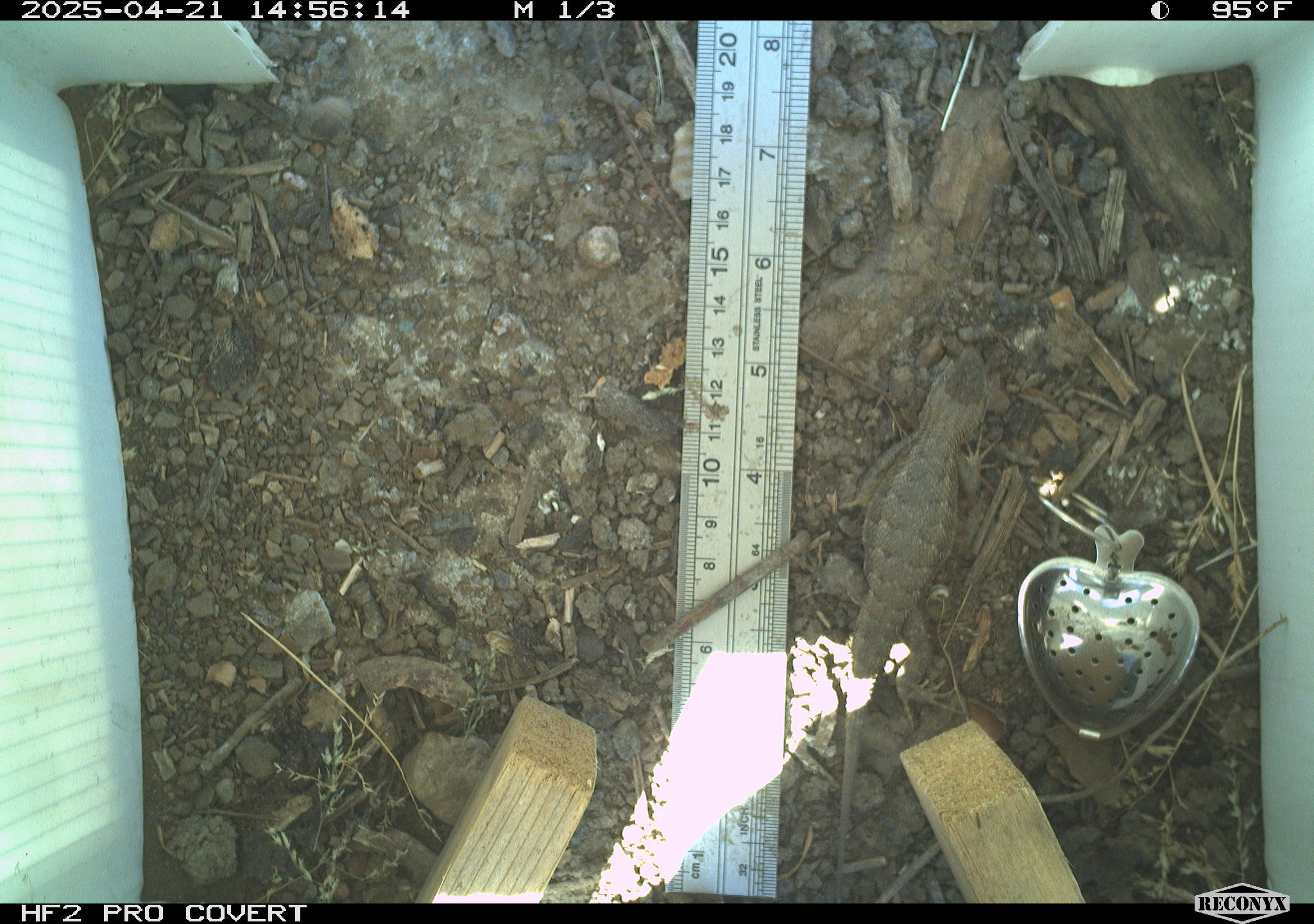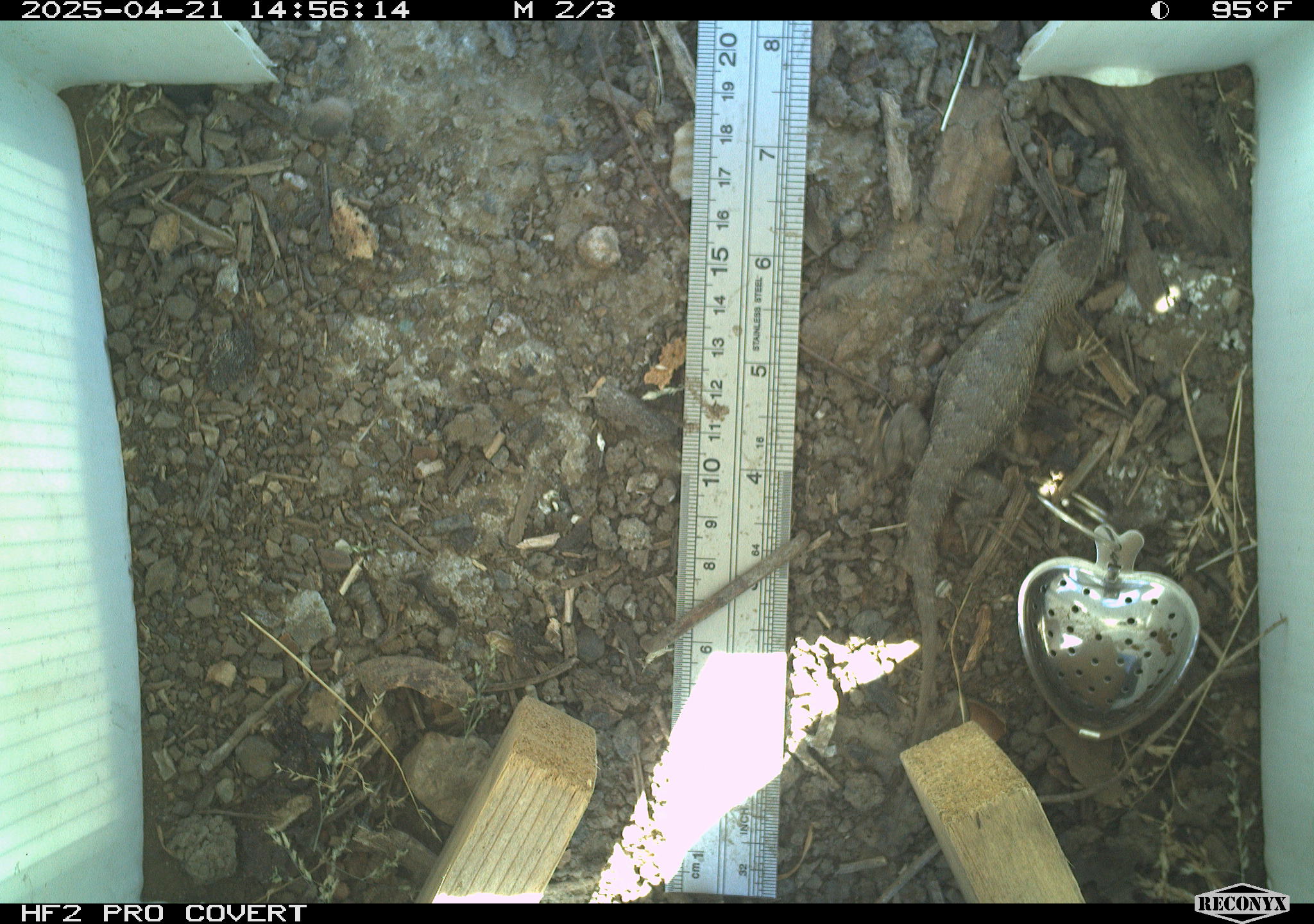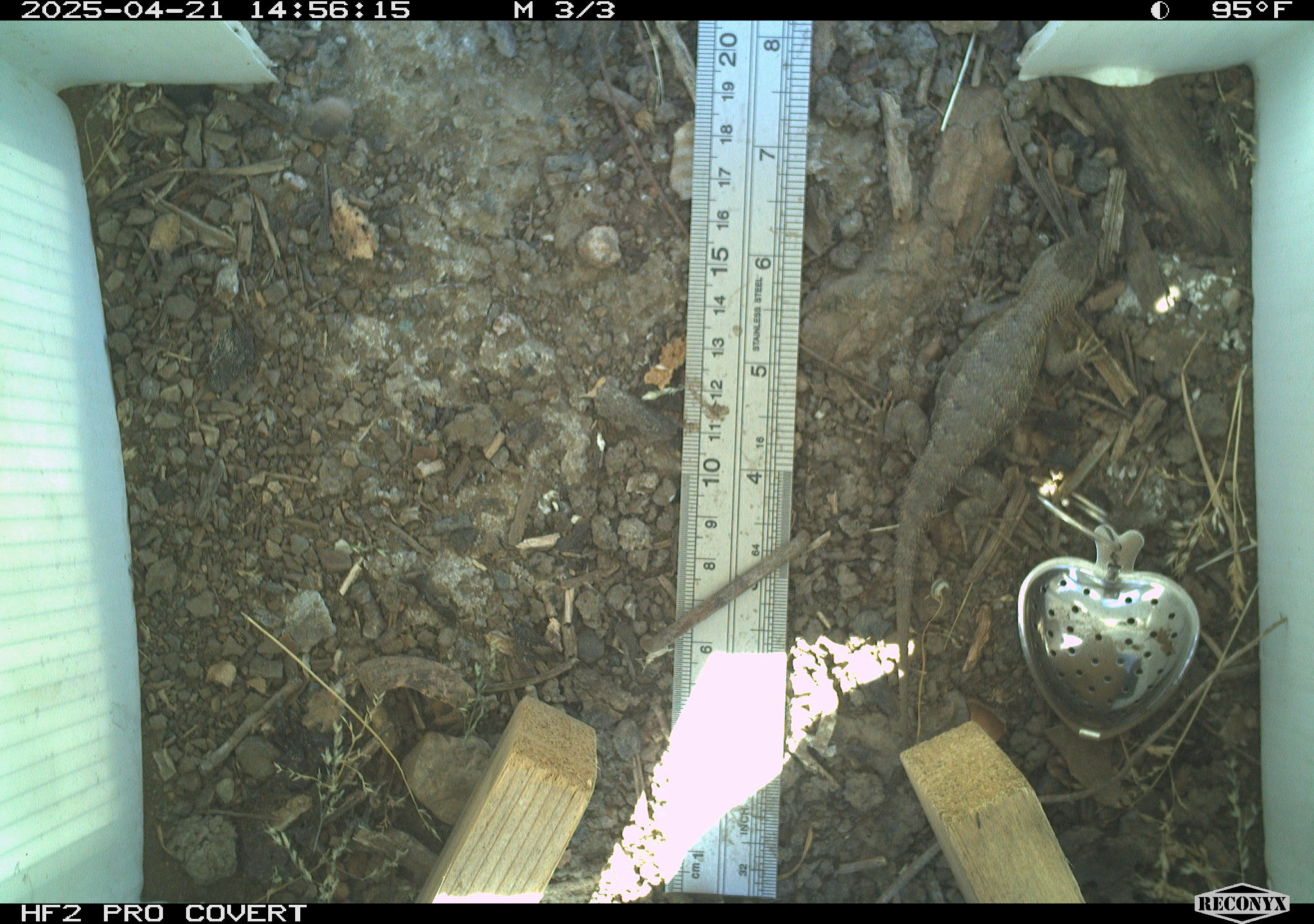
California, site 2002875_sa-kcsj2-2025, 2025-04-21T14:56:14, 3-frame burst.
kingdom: Animalia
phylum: Chordata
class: Reptilia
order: Squamata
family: Phrynosomatidae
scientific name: Phrynosomatidae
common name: north american spiny lizards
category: sceloporus/uta species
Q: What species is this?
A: Sceloporus/uta species (north american spiny lizards) (Phrynosomatidae).